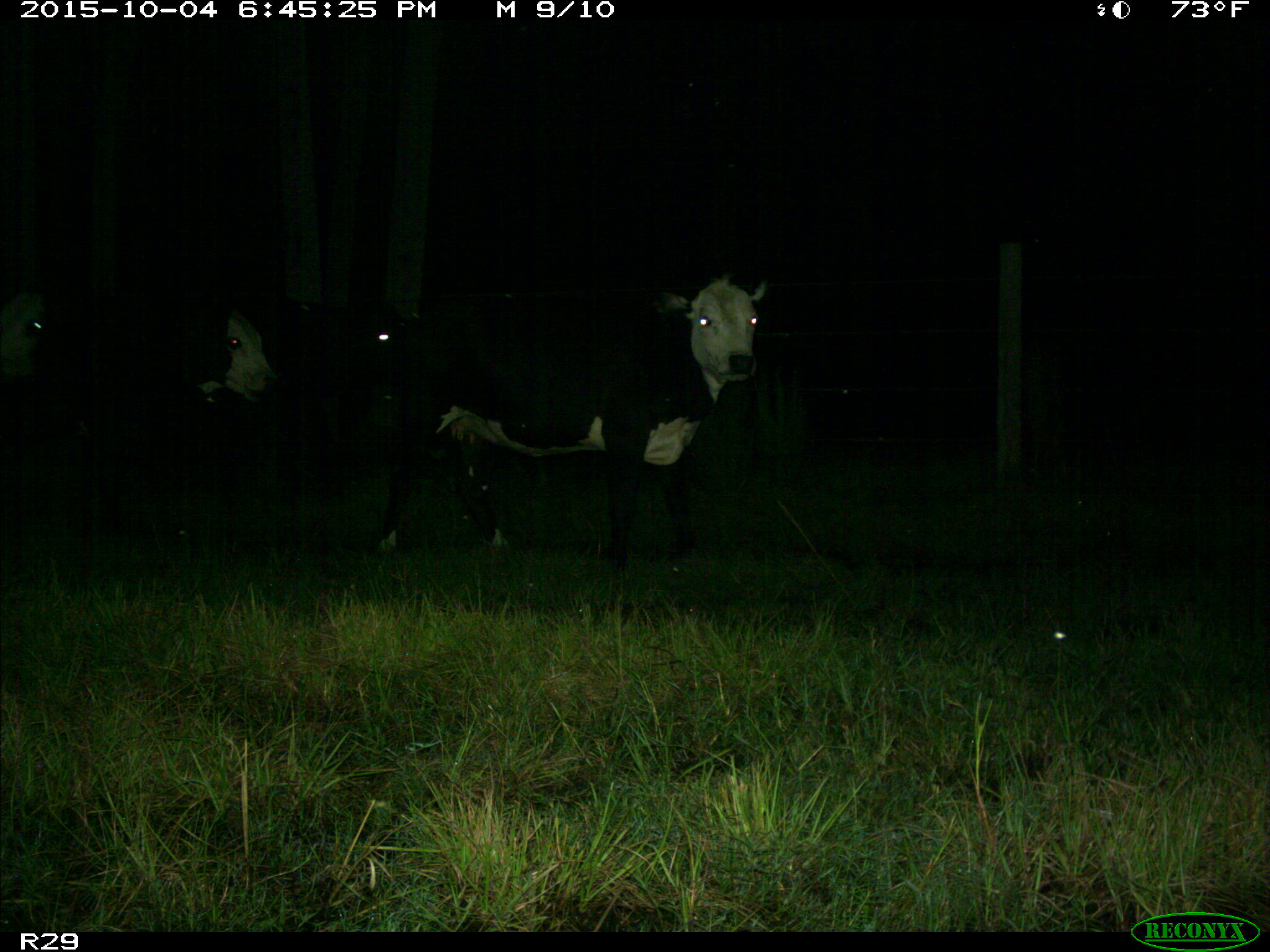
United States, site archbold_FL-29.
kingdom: Animalia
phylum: Chordata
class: Mammalia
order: Artiodactyla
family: Bovidae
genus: Bos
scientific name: Bos taurus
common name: domestic cow